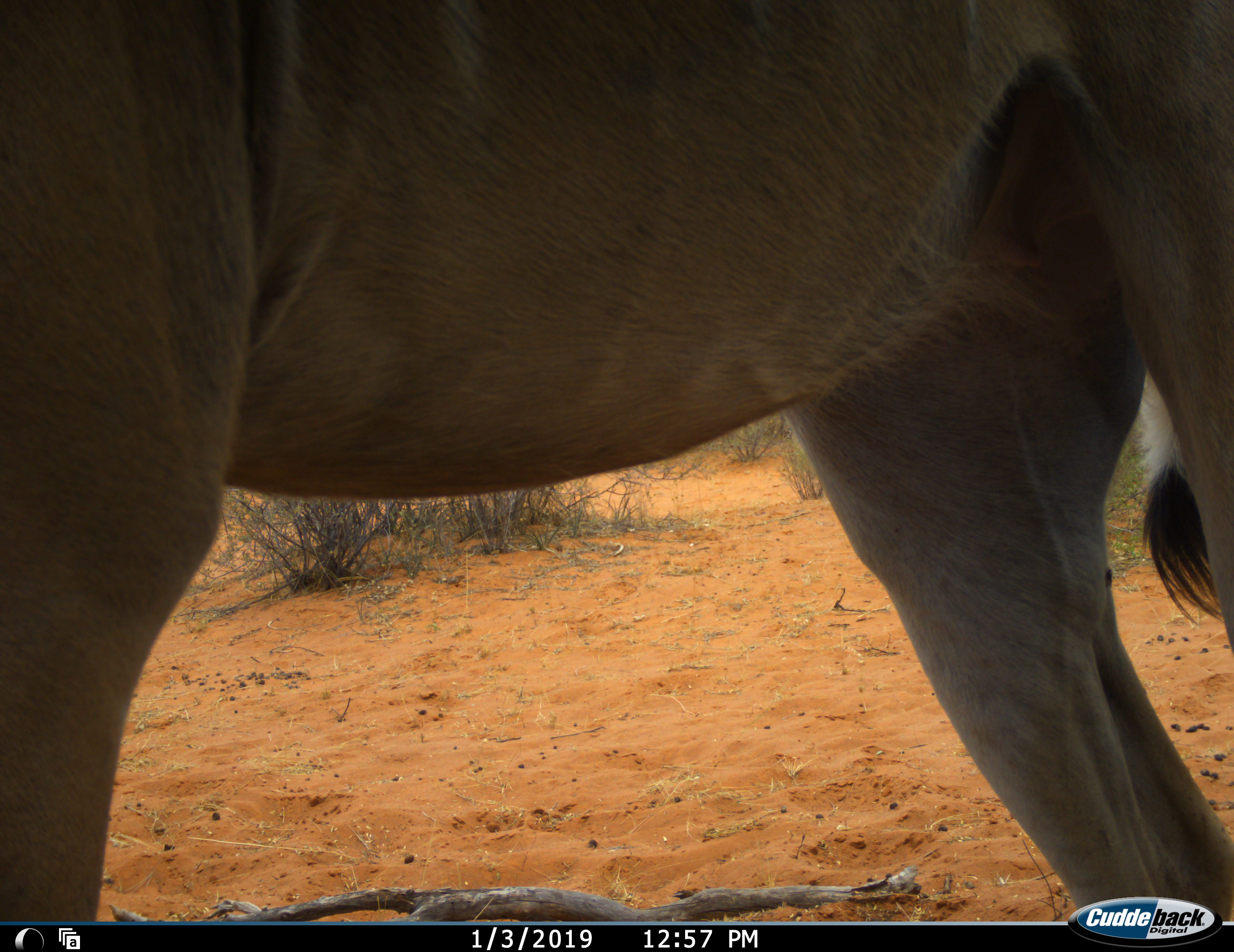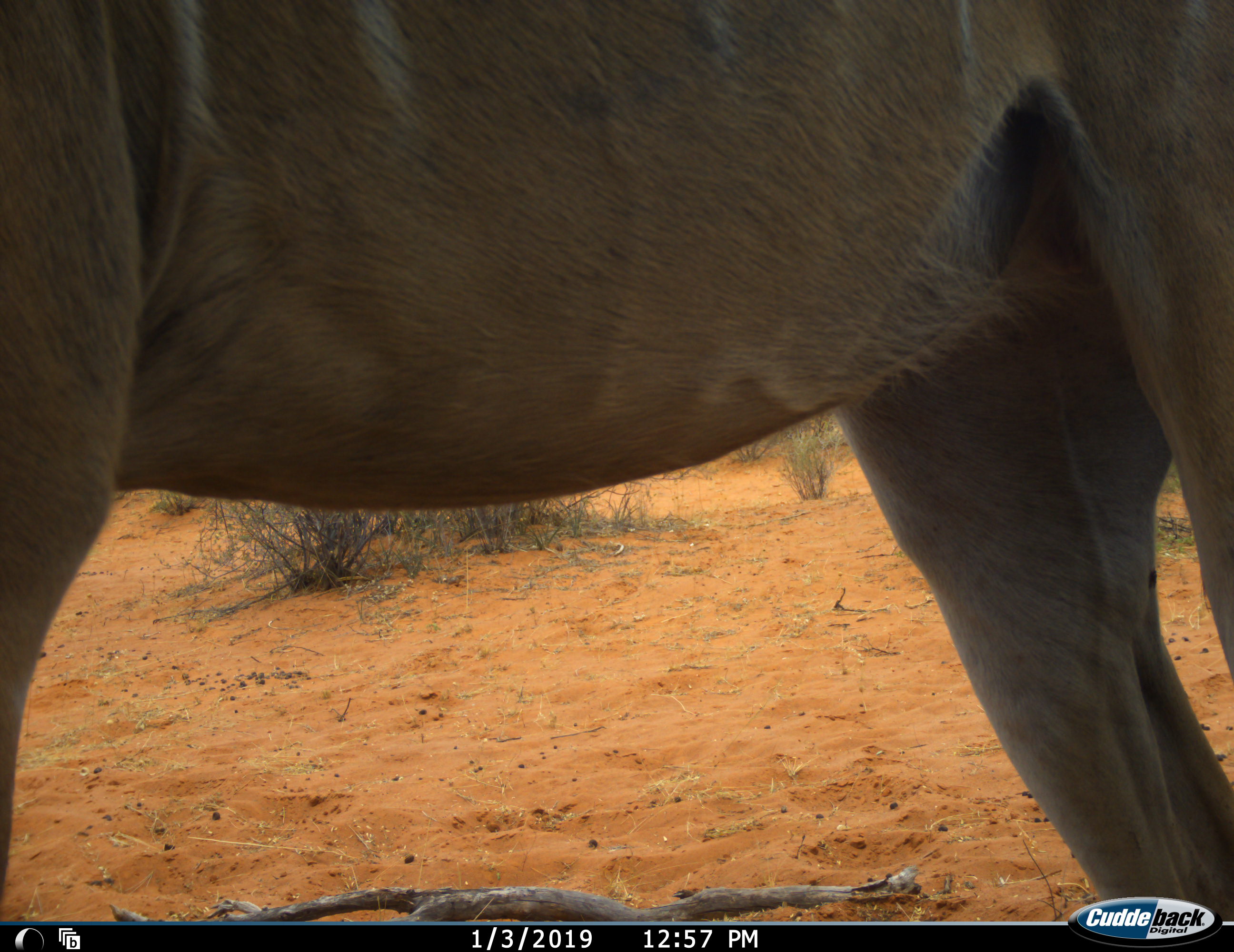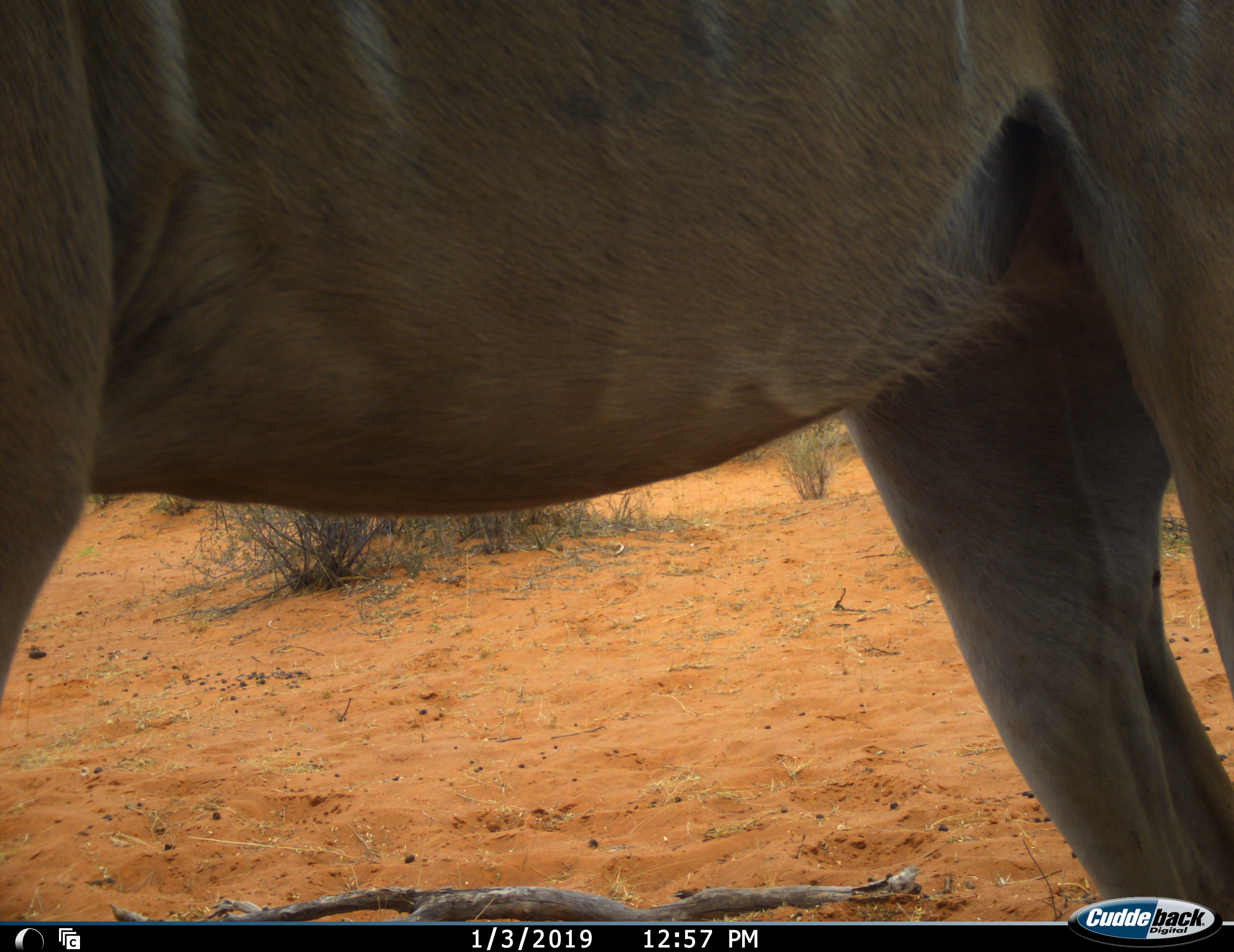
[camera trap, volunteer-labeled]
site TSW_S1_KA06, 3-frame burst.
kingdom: Animalia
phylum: Chordata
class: Mammalia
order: Artiodactyla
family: Bovidae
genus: Tragelaphus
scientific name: Tragelaphus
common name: kudu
Kudu (Tragelaphus), count 1. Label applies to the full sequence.